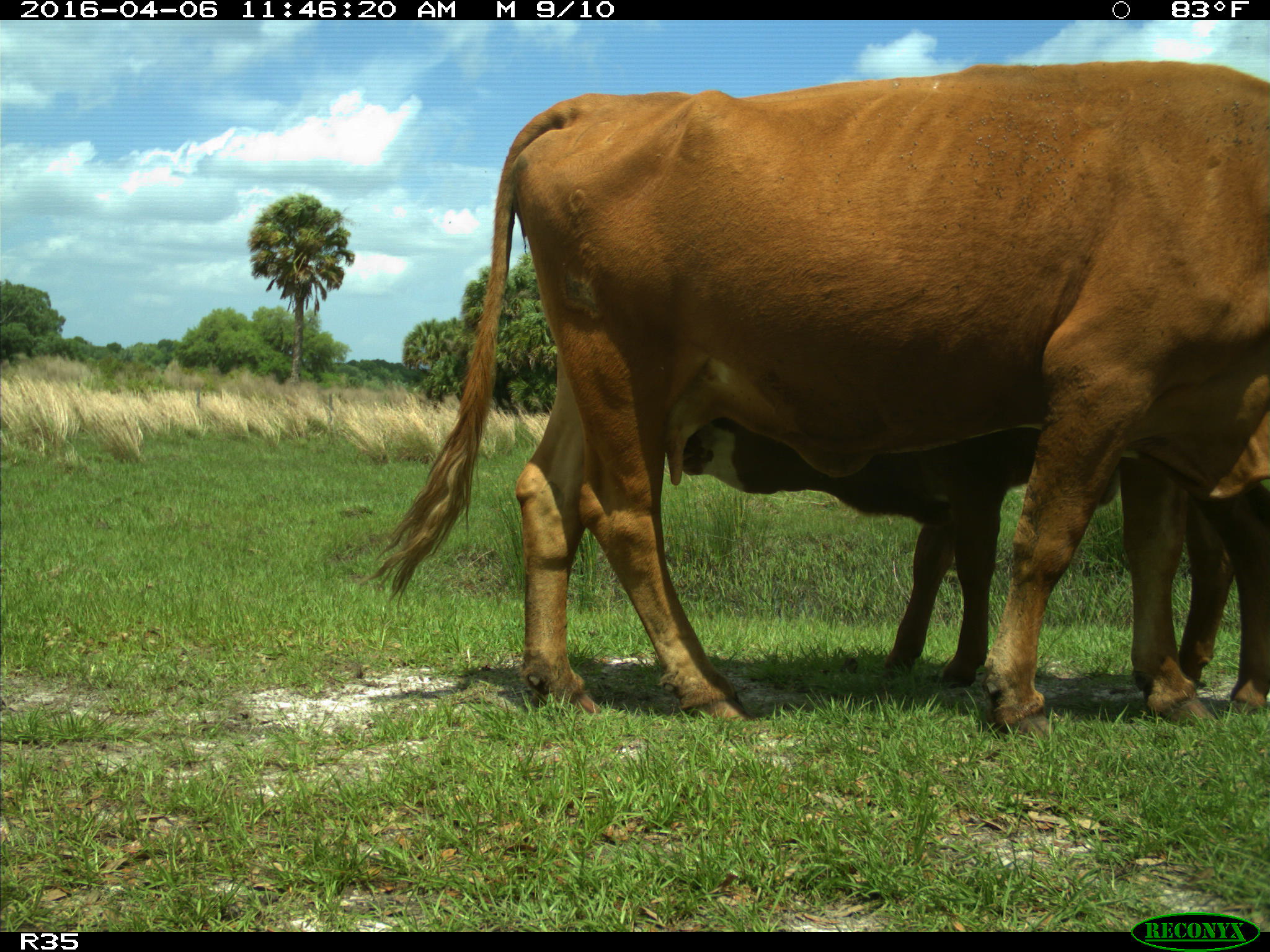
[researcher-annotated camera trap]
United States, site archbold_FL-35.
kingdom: Animalia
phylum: Chordata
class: Mammalia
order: Artiodactyla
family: Bovidae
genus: Bos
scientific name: Bos taurus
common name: domestic cow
Bos taurus (domestic cow).